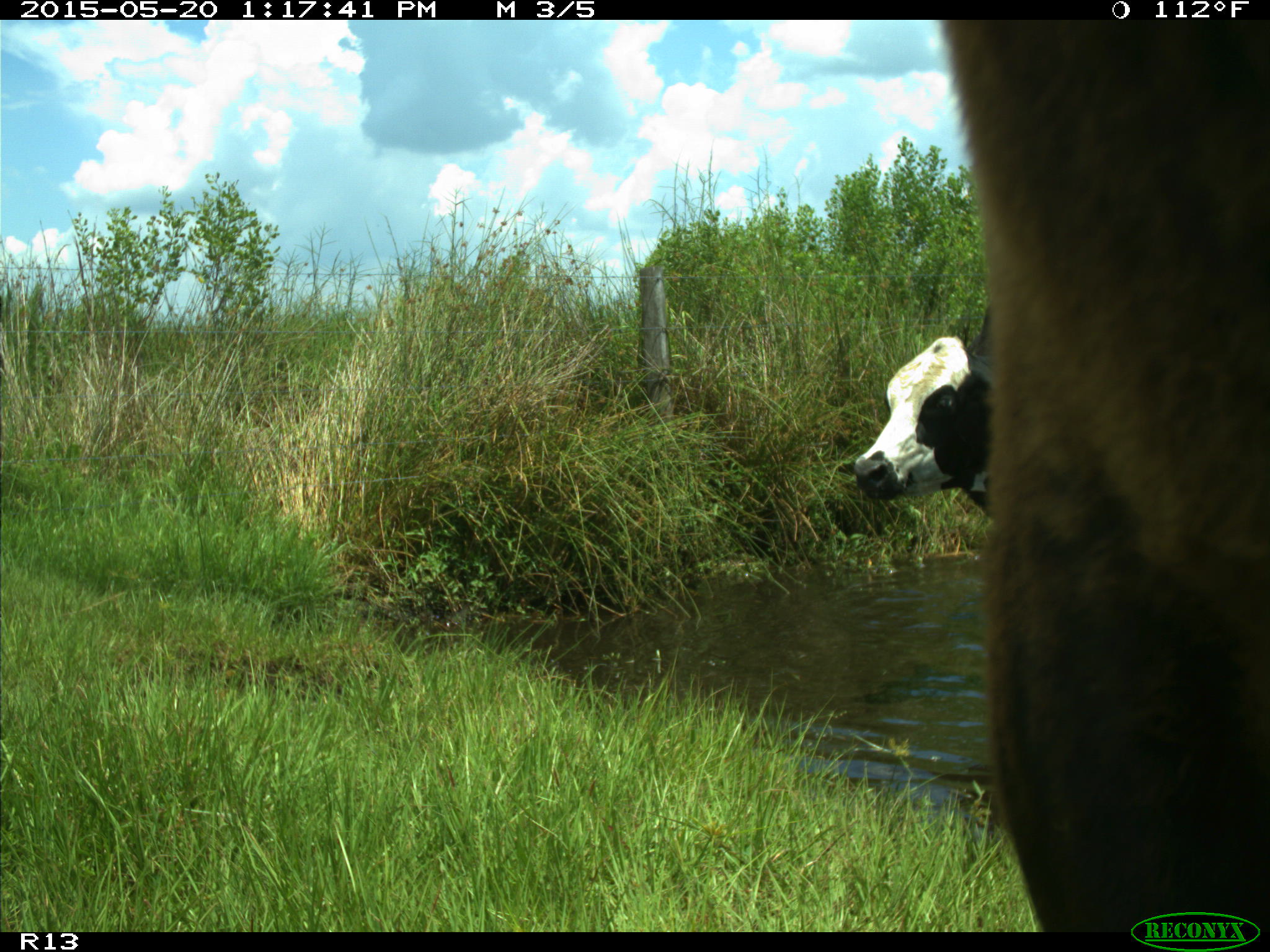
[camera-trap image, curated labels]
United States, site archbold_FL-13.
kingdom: Animalia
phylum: Chordata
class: Mammalia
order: Artiodactyla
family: Bovidae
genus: Bos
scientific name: Bos taurus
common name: domestic cow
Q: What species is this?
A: Bos taurus (domestic cow).